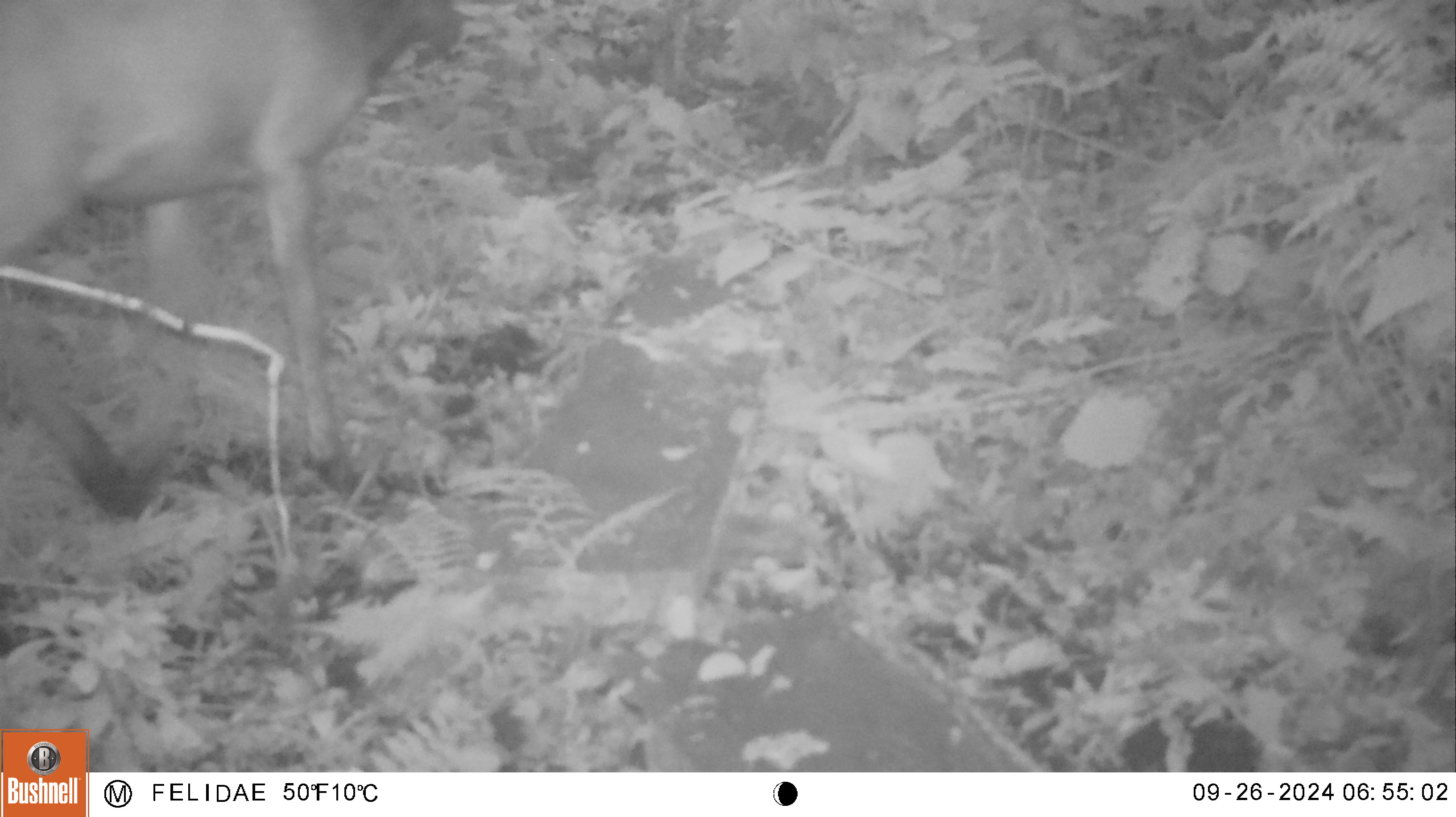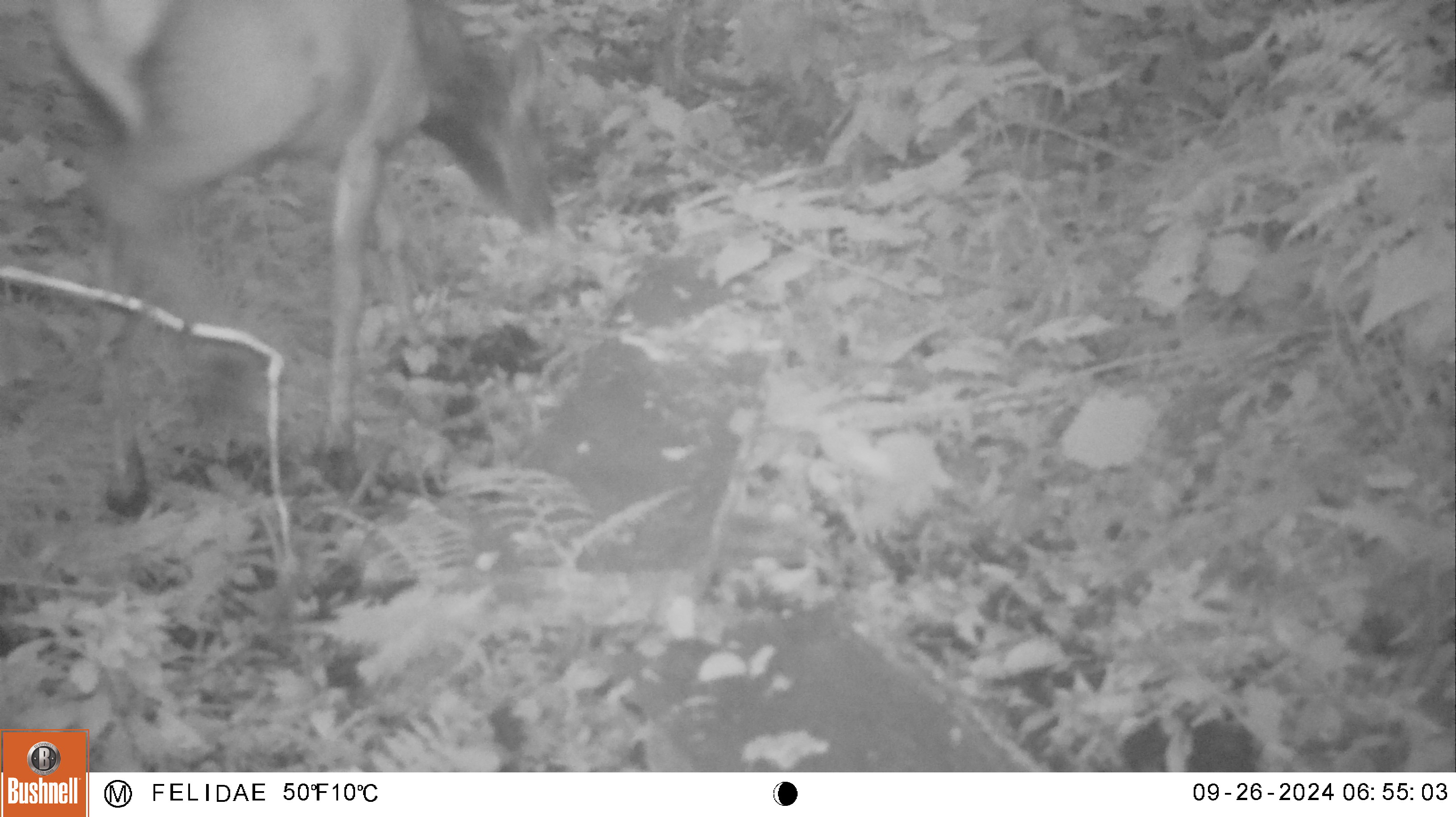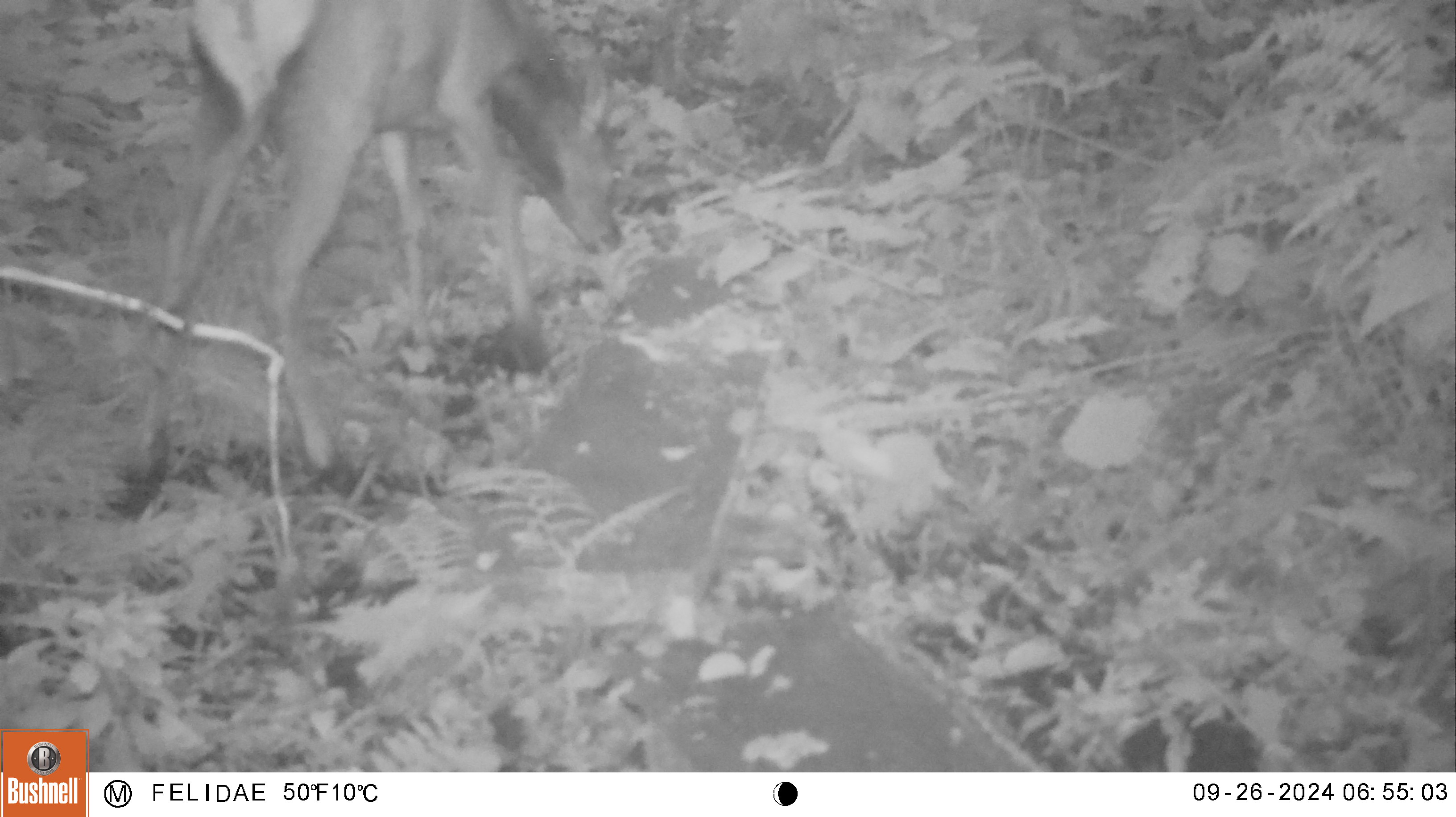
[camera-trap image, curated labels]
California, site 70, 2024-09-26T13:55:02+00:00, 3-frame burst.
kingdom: Animalia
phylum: Chordata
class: Mammalia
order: Artiodactyla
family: Cervidae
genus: Cervus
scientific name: Cervus canadensis nannodes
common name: tule elk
Tule elk (Cervus canadensis nannodes).